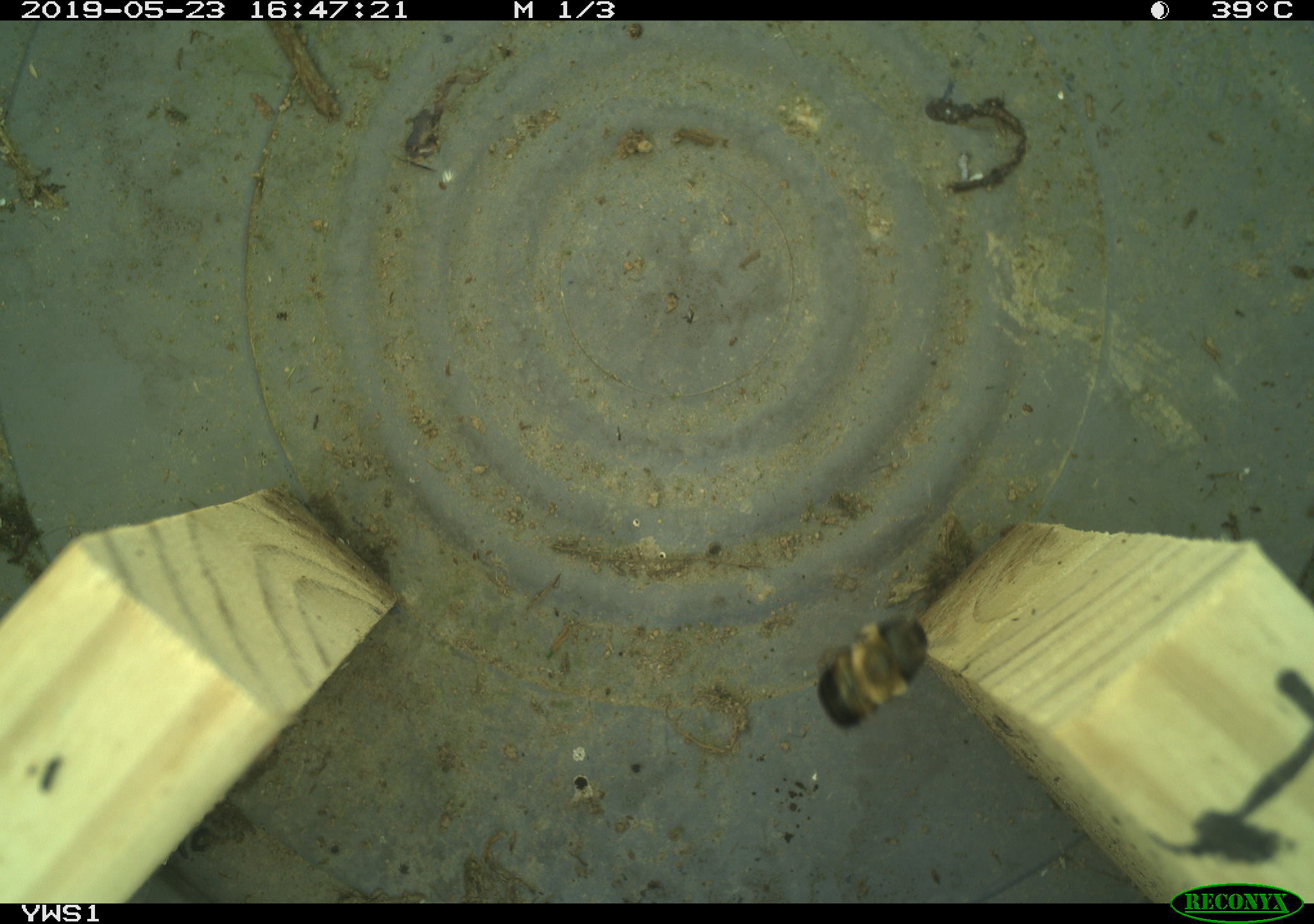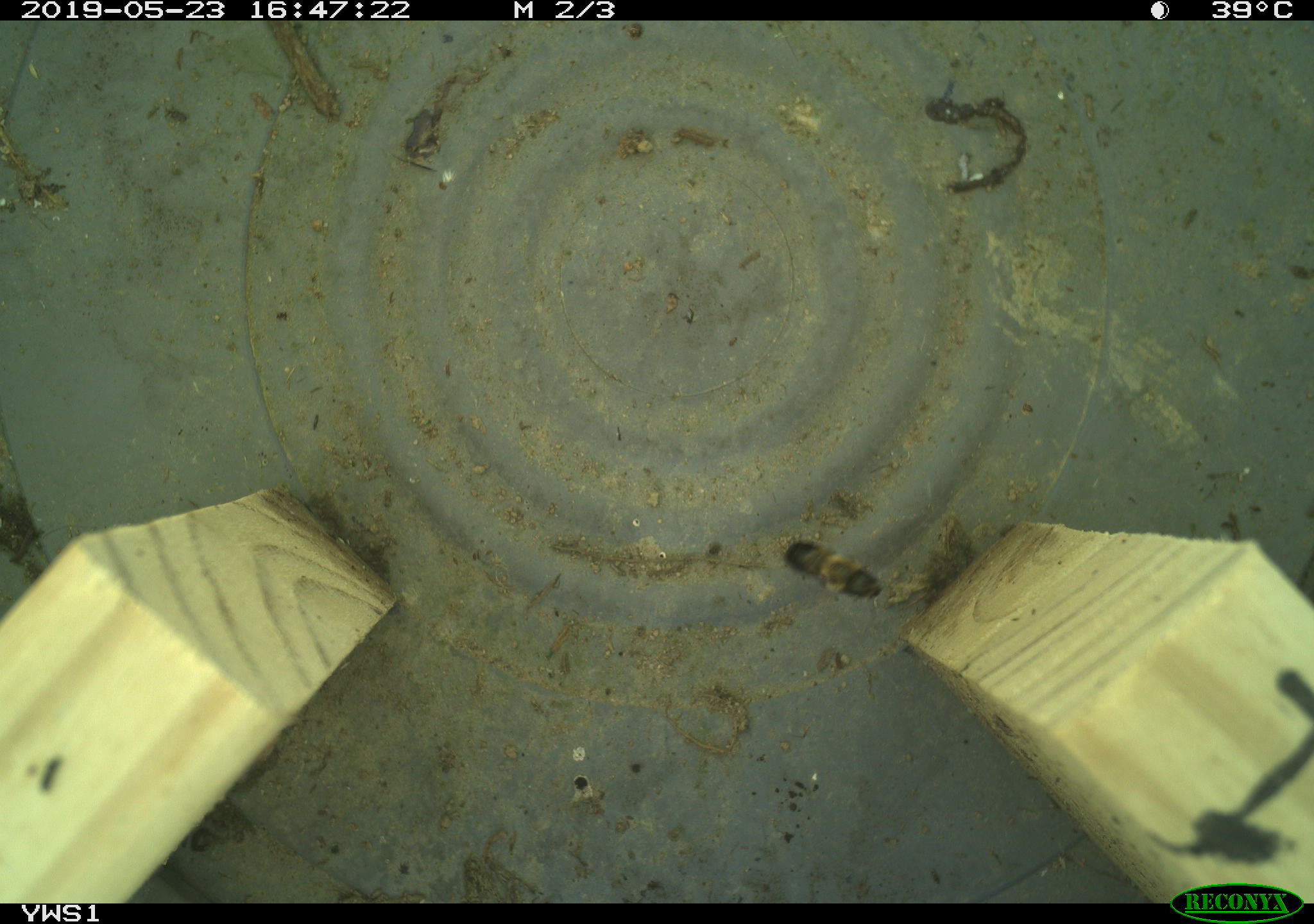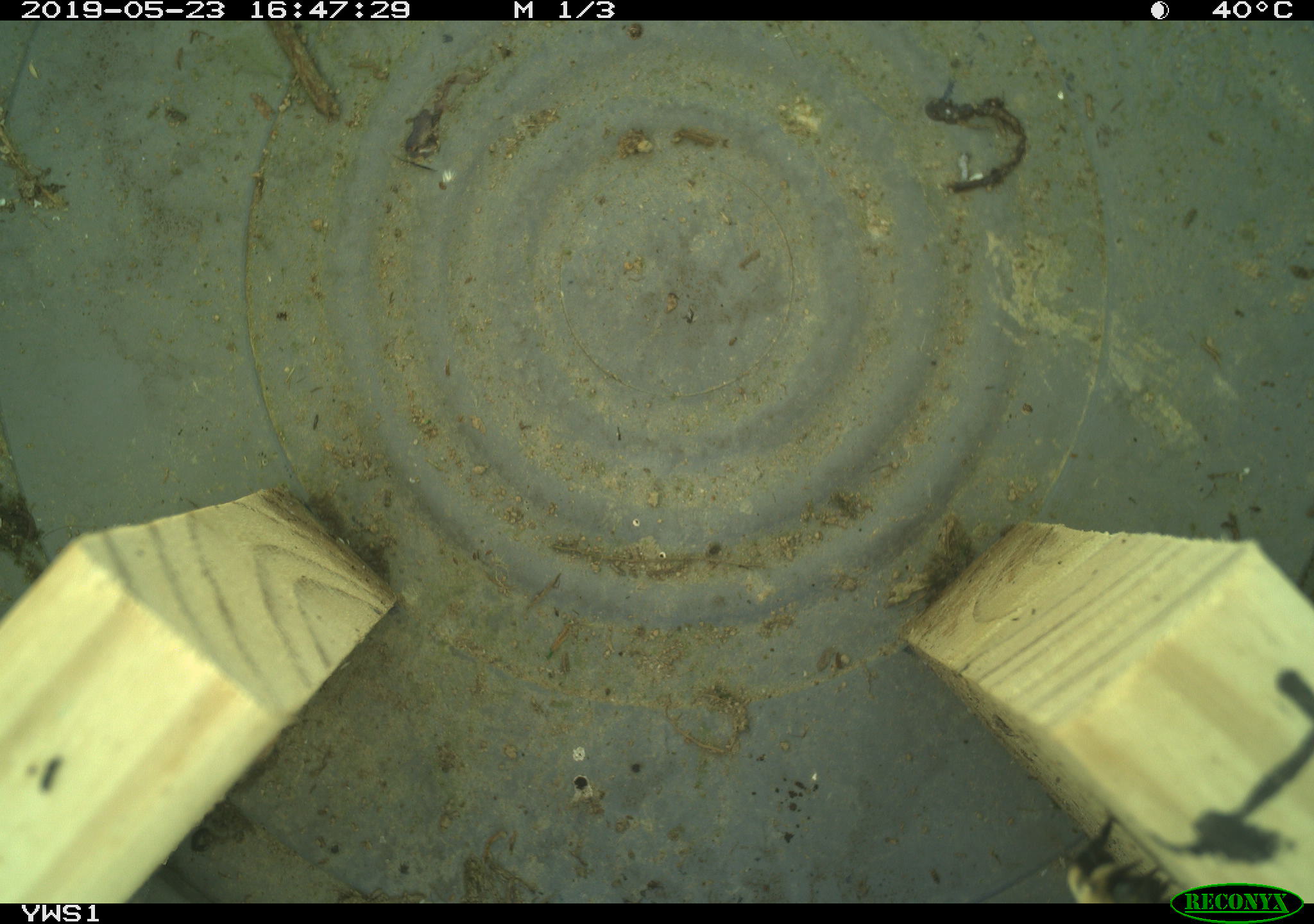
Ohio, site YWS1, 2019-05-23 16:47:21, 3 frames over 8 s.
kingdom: Animalia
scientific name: Animalia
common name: animal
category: invertebrate